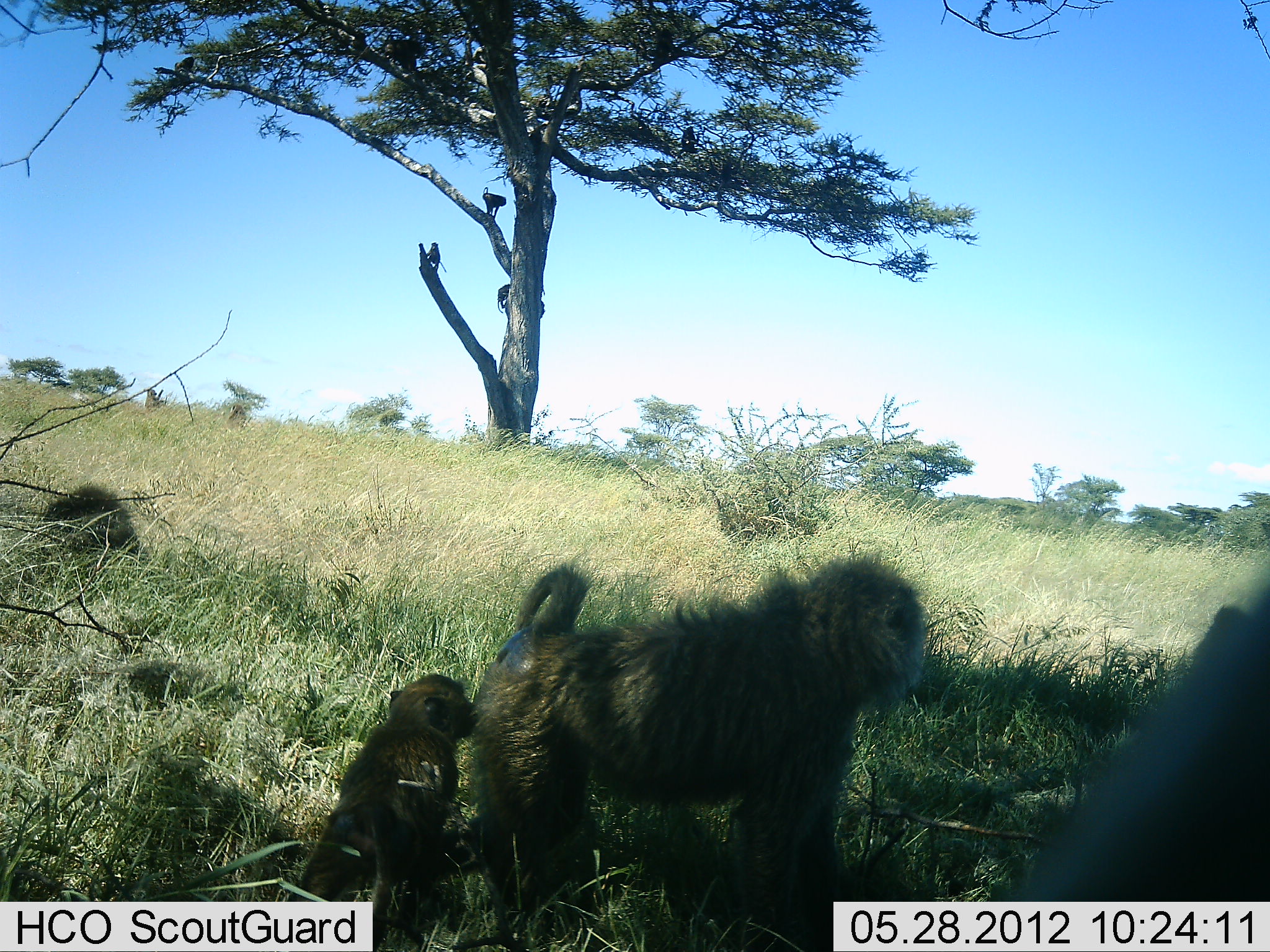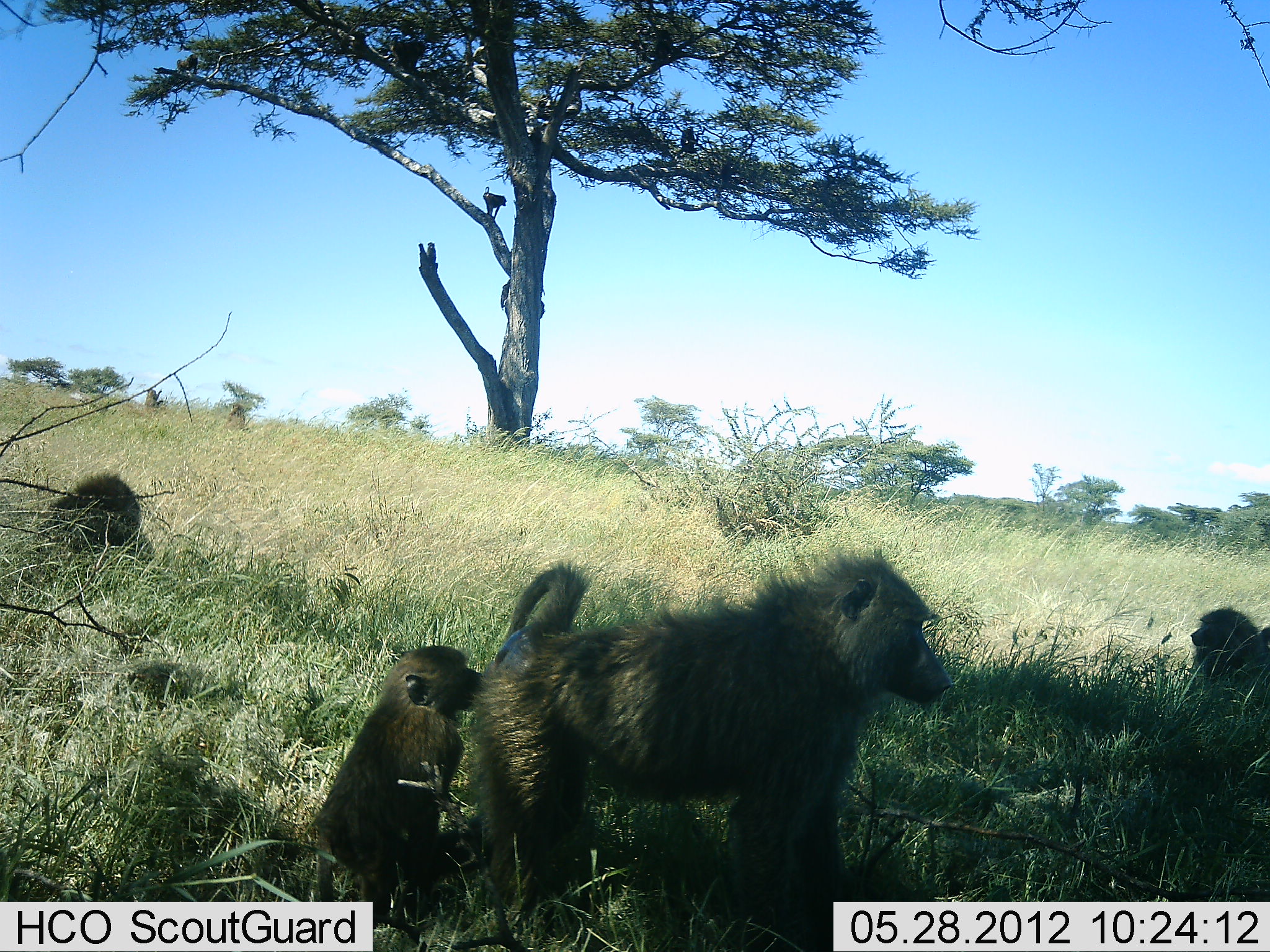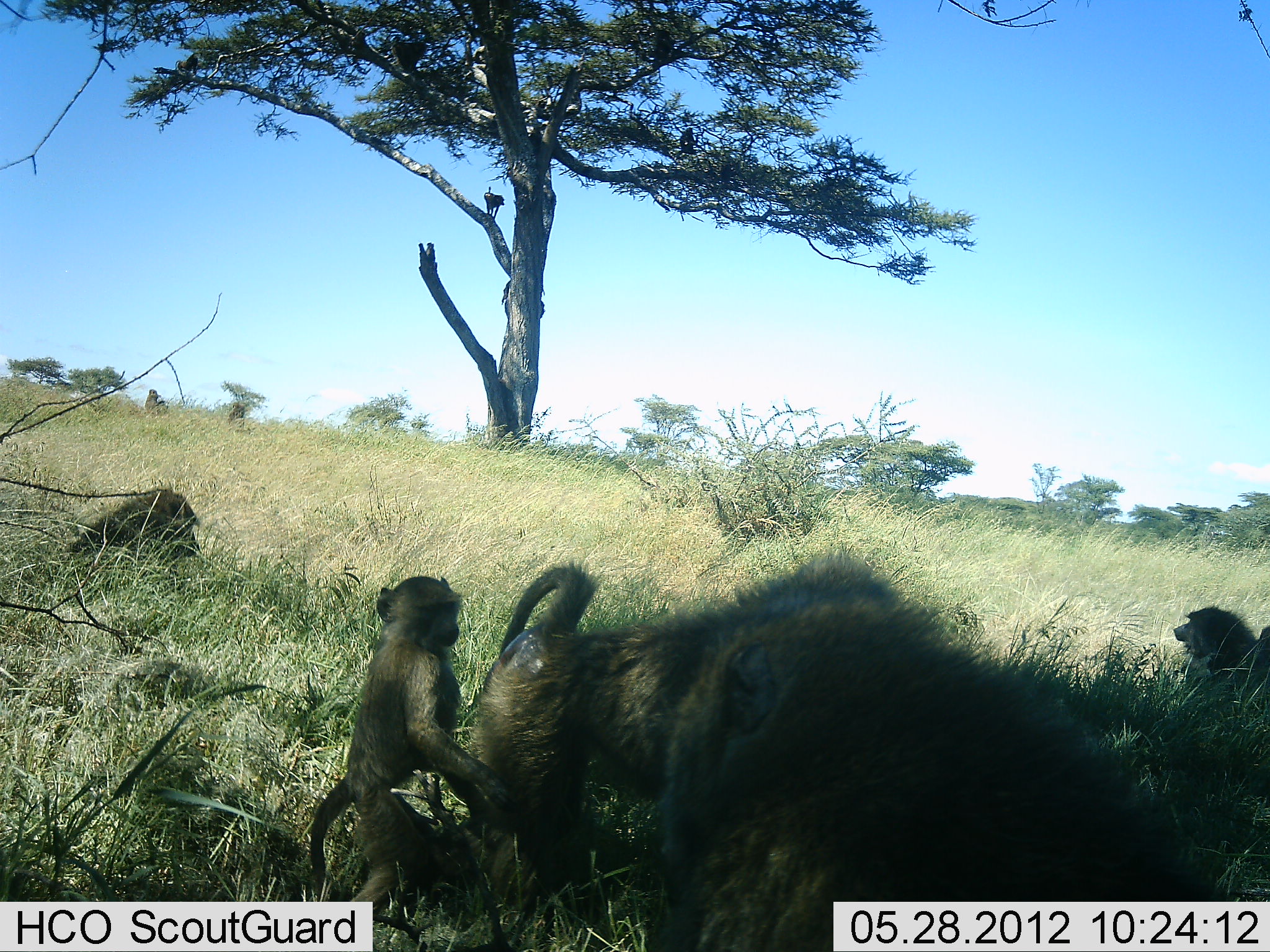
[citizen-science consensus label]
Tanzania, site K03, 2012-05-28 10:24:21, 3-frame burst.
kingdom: Animalia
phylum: Chordata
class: Mammalia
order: Primates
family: Cercopithecidae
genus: Papio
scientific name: Papio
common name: baboon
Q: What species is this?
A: Baboon (Papio).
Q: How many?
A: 5.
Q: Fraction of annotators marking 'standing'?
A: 40%.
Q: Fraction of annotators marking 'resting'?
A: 50%.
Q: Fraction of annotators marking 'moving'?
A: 50%.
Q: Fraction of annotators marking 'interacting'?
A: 60%.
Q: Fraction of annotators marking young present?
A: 90%.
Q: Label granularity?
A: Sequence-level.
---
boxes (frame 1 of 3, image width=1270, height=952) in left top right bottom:
animal: 471 549 932 950; 1004 542 1270 902; 289 673 480 951; 41 483 141 558; 642 28 678 66; 381 38 422 71; 481 185 507 219; 425 240 448 275; 493 283 512 315; 224 402 249 426; 680 125 701 153; 143 388 166 413; 175 56 196 76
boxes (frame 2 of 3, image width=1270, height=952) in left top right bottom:
animal: 465 546 950 952; 310 645 485 950; 1190 604 1270 724; 43 472 146 551; 639 27 678 69; 391 40 426 73; 482 186 507 221; 224 403 249 433; 174 52 199 76; 679 127 702 152; 423 240 441 271; 145 388 164 410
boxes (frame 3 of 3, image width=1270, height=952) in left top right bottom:
animal: 470 543 1191 951; 308 576 517 949; 1171 603 1269 705; 70 488 199 559; 640 28 676 65; 393 40 426 71; 483 185 504 221; 144 387 168 417; 678 126 701 154; 176 52 199 76; 227 401 246 423